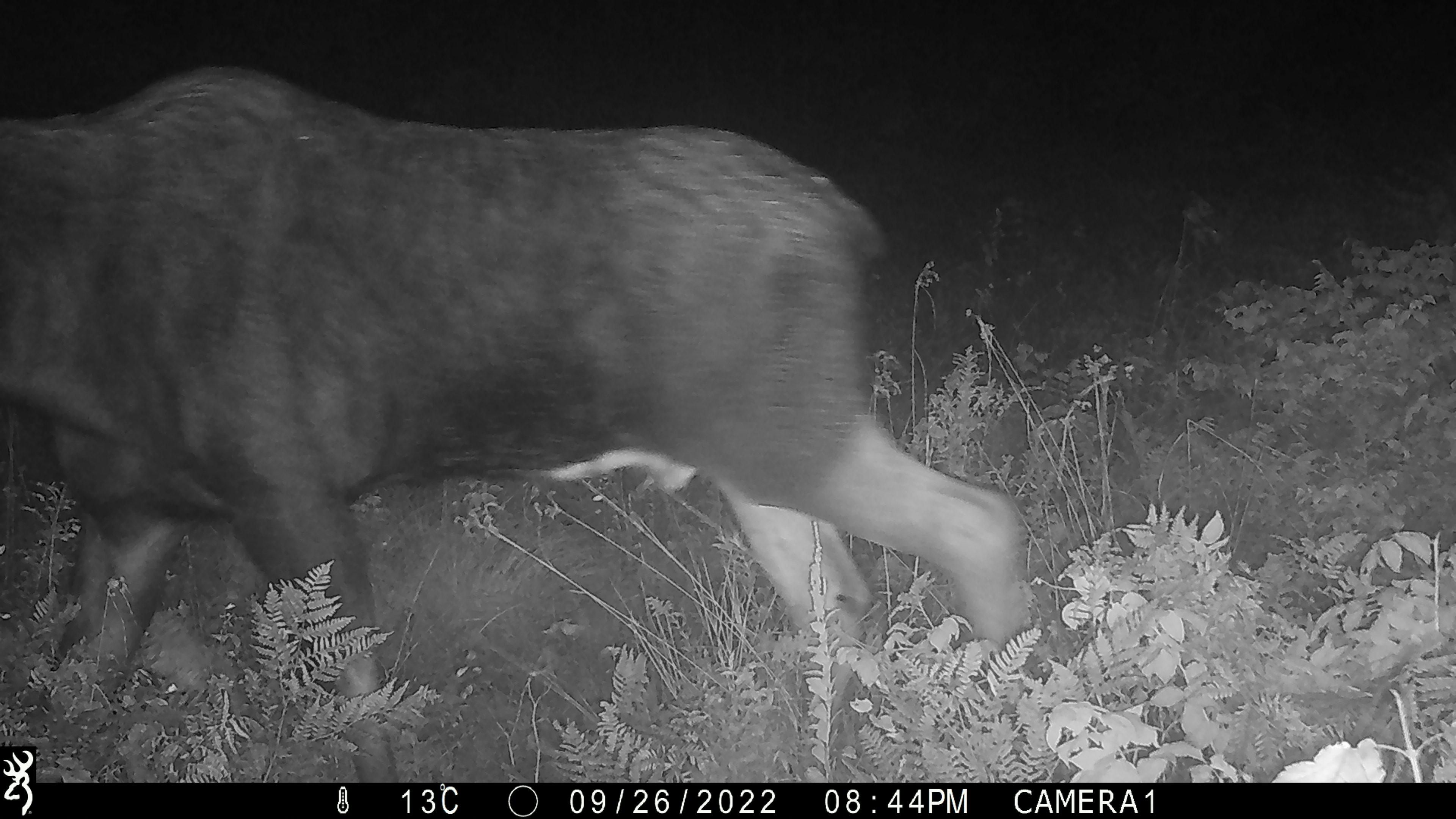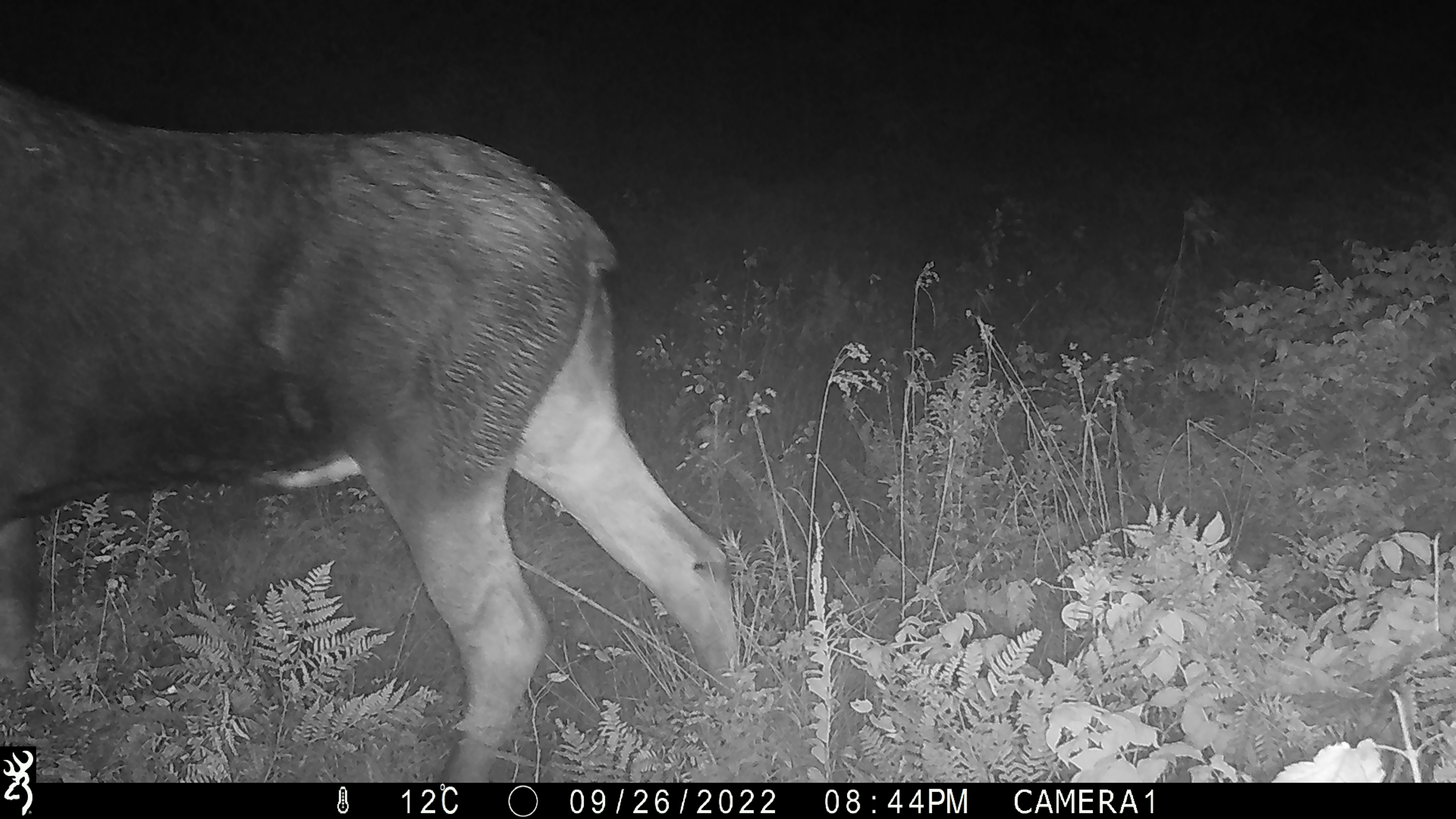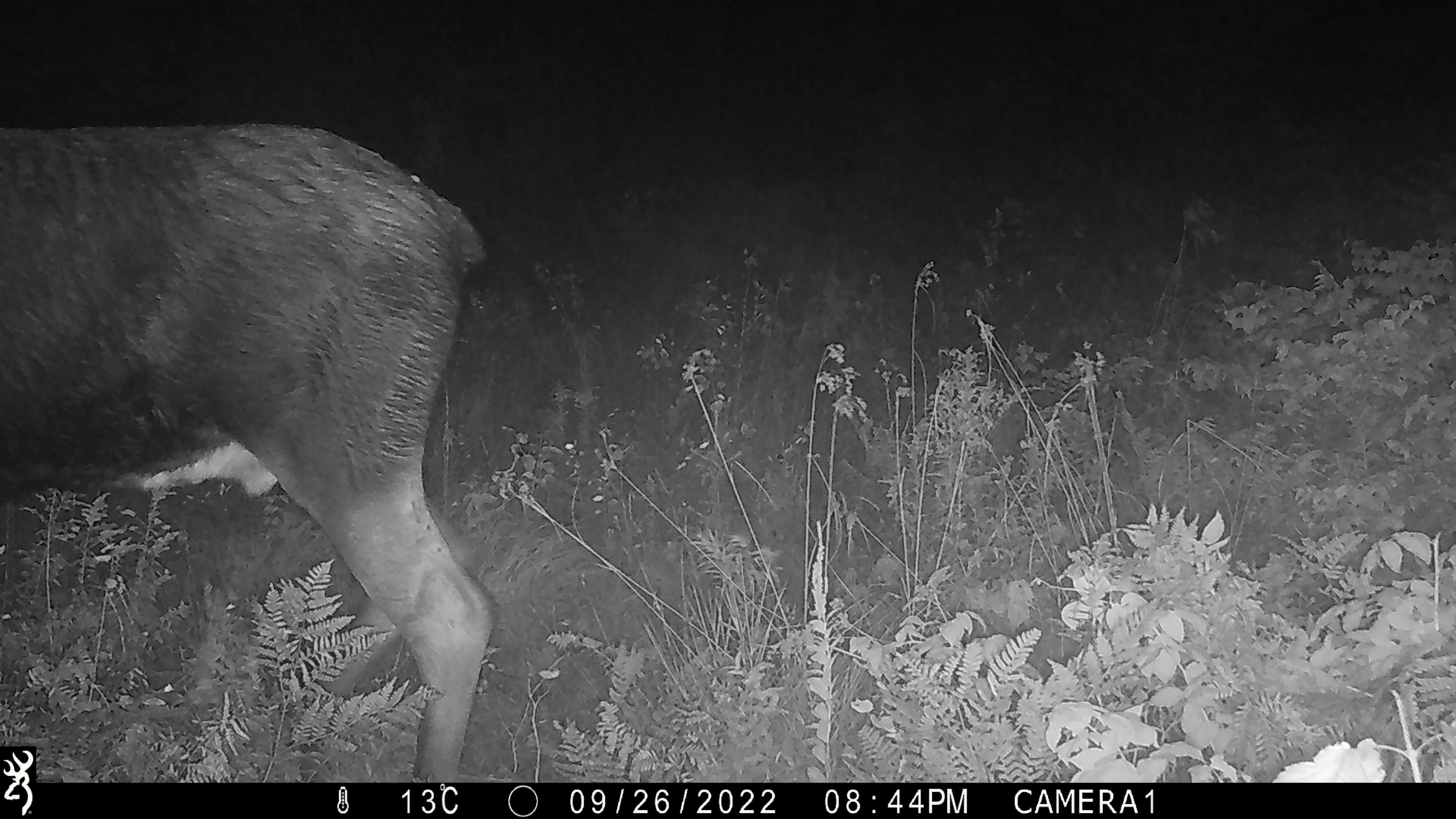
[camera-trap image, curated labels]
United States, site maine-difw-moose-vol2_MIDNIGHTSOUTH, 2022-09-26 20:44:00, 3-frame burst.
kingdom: Animalia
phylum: Chordata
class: Mammalia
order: Artiodactyla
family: Cervidae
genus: Alces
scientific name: Alces alces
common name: moose